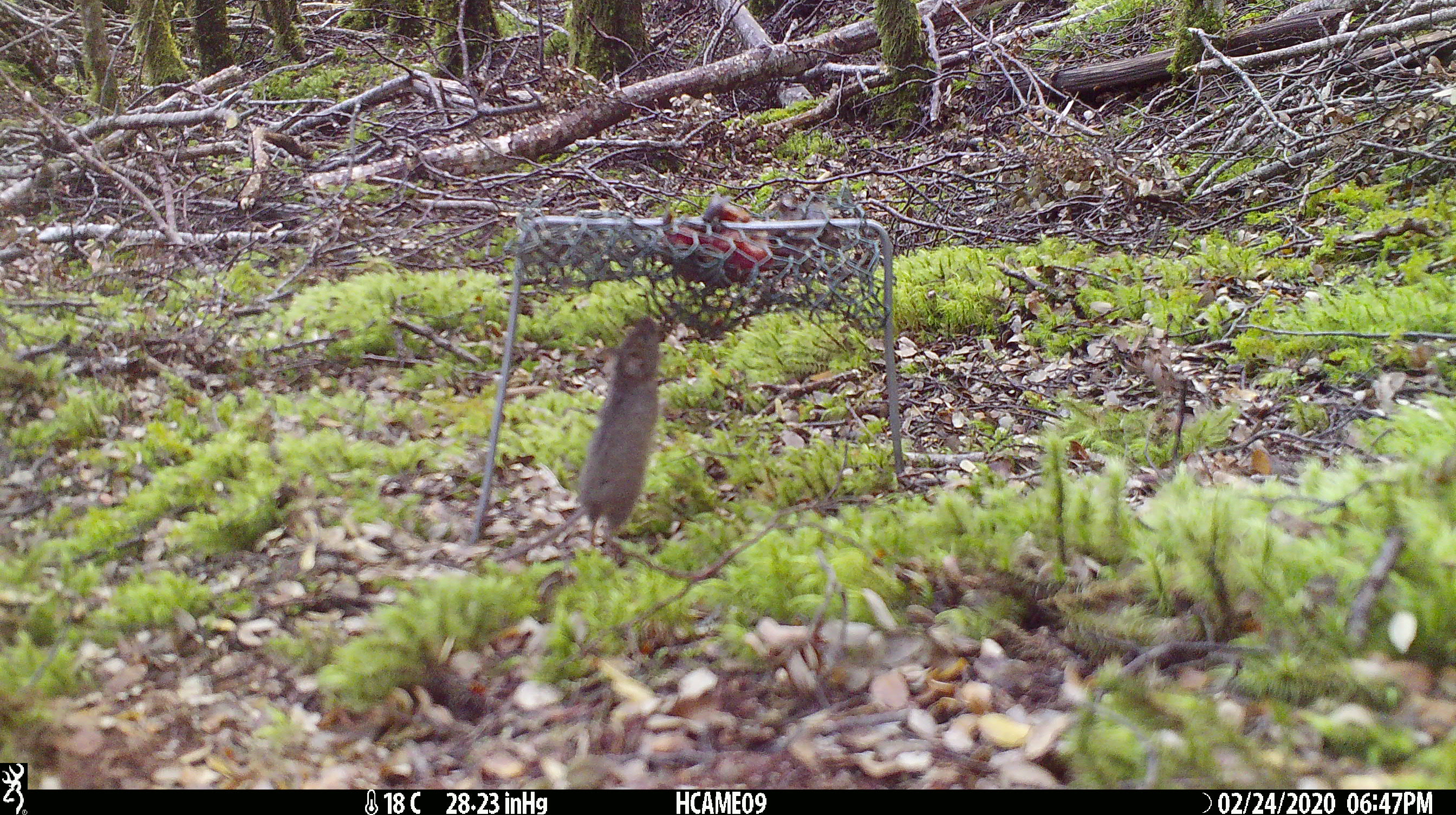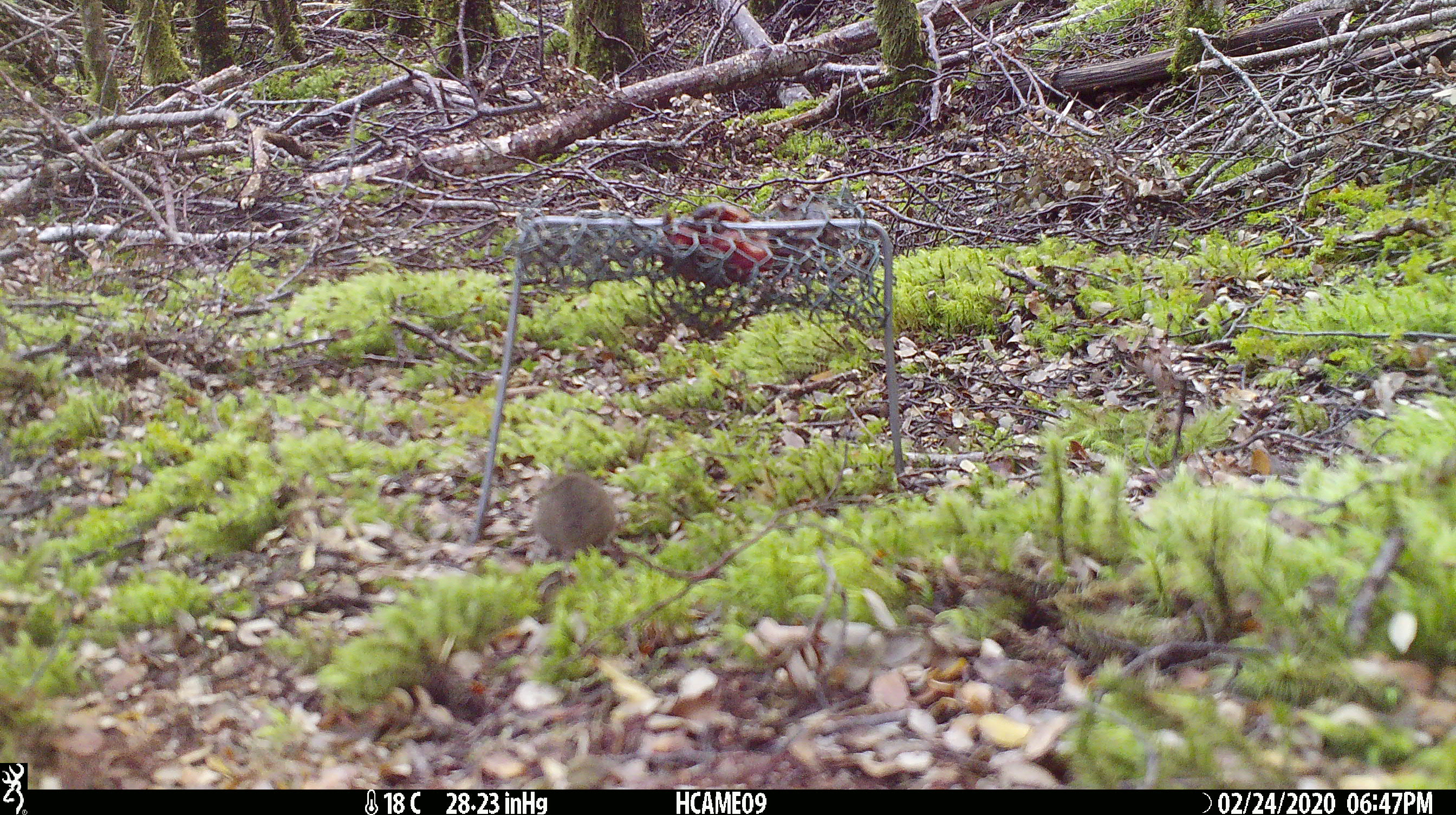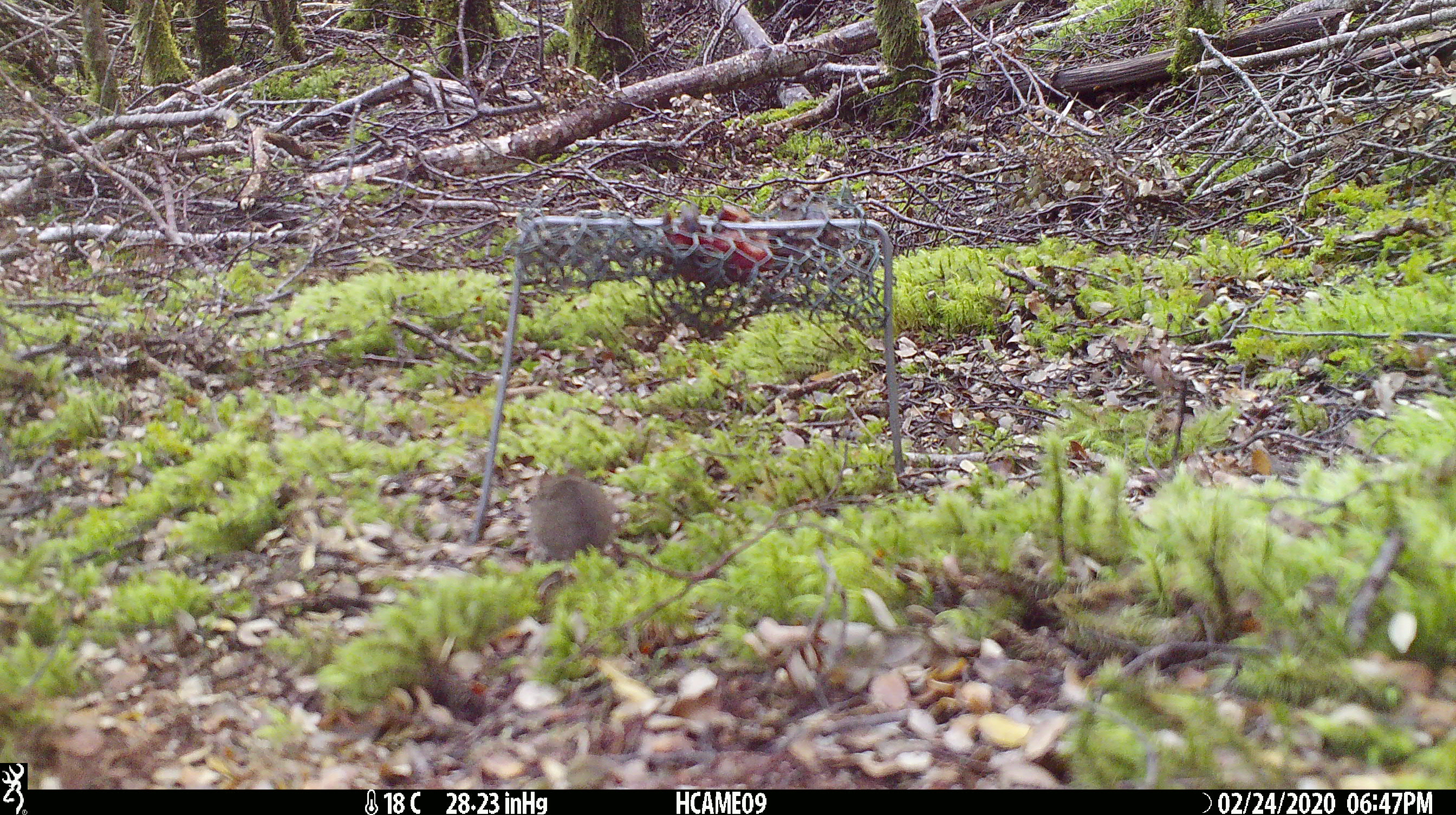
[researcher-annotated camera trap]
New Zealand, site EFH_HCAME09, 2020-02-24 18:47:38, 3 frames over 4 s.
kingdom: Animalia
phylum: Chordata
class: Mammalia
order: Rodentia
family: Muridae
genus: Mus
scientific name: Mus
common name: mouse